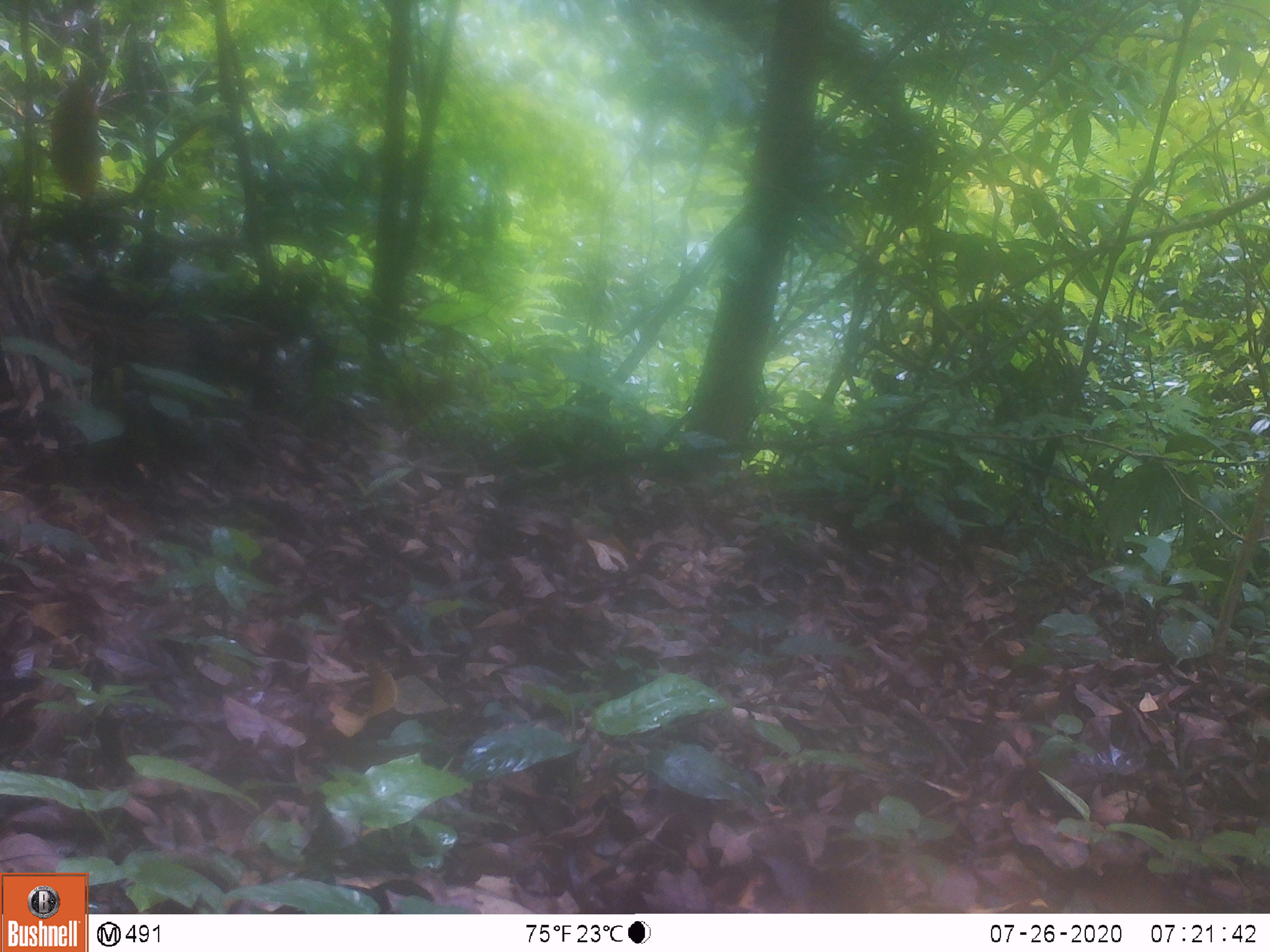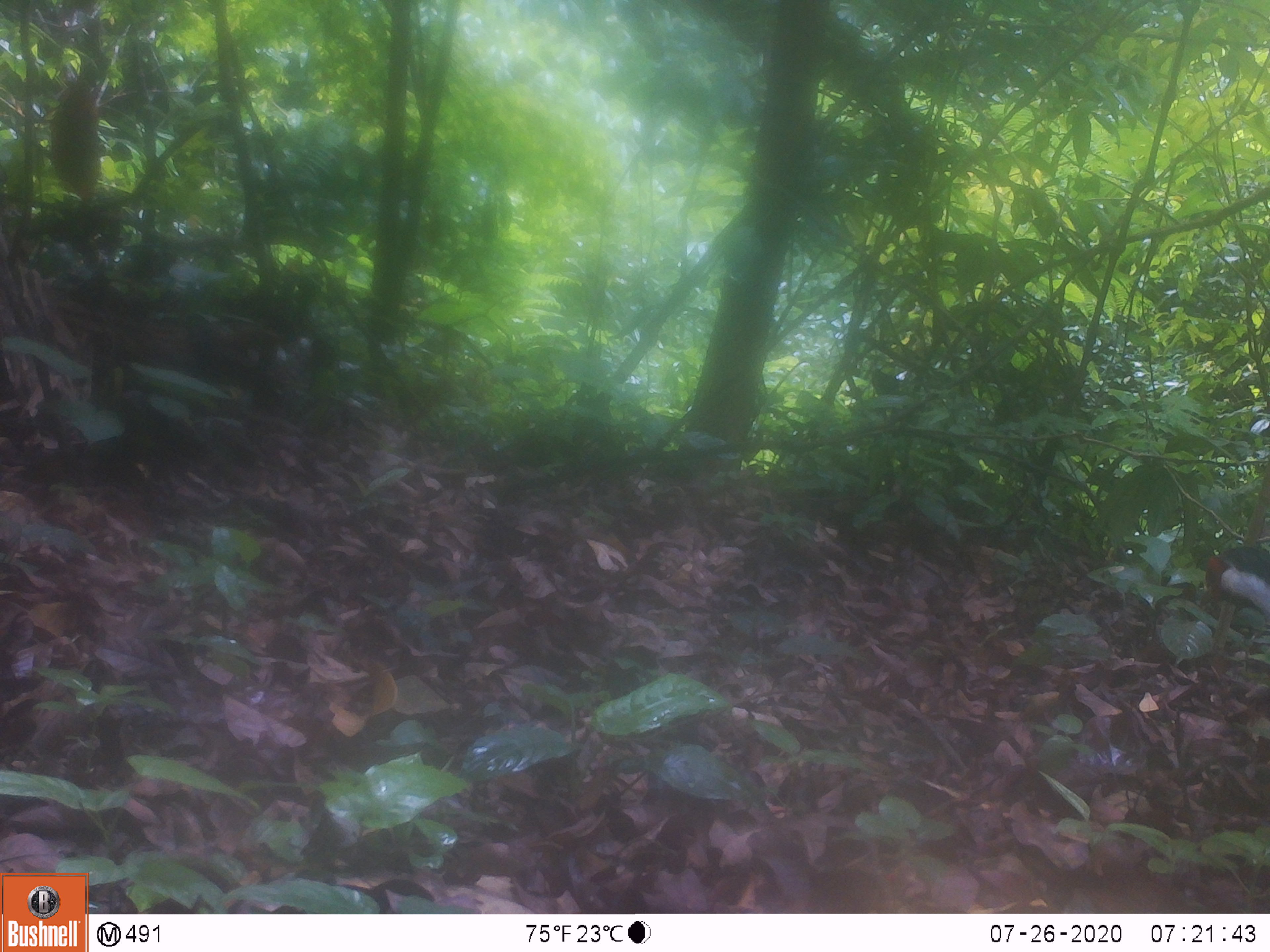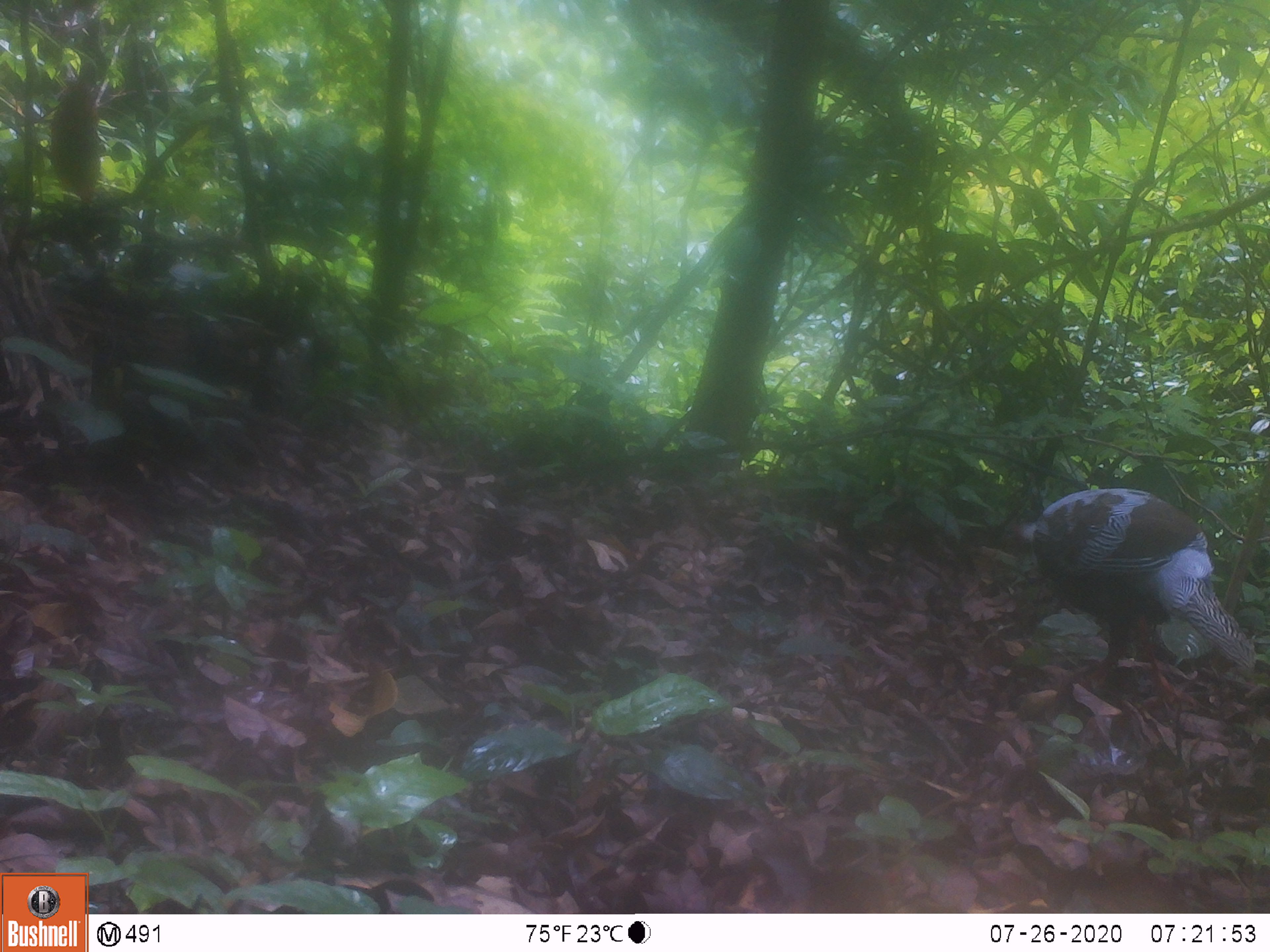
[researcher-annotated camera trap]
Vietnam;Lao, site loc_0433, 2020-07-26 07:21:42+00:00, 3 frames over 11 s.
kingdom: Animalia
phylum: Chordata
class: Aves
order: Galliformes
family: Phasianidae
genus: Lophura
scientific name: Lophura nycthemera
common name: silver pheasant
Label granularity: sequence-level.